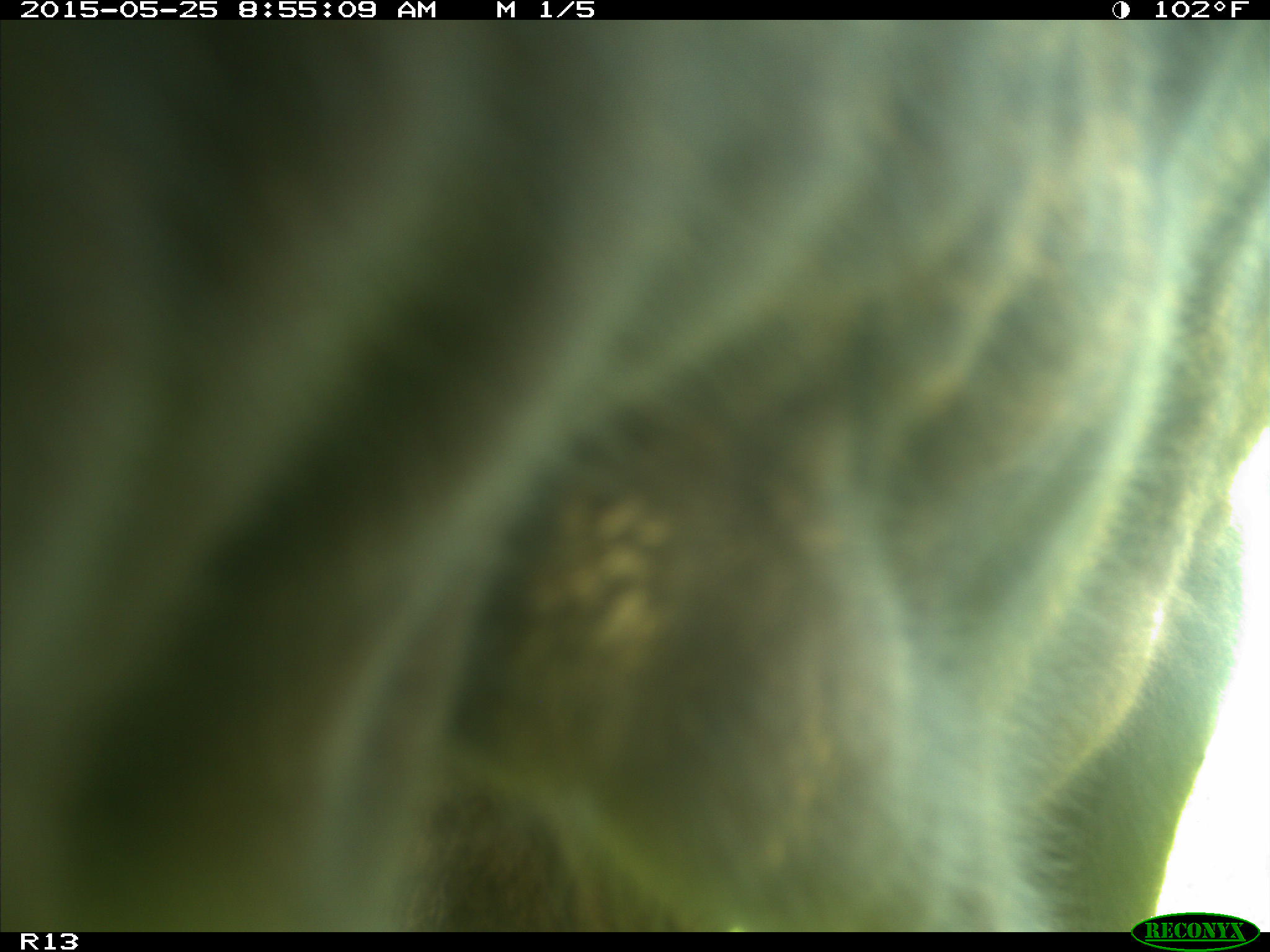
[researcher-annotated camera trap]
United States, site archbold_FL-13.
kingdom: Animalia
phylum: Chordata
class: Mammalia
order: Artiodactyla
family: Bovidae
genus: Bos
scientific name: Bos taurus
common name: domestic cow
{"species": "Bos taurus (domestic cow)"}